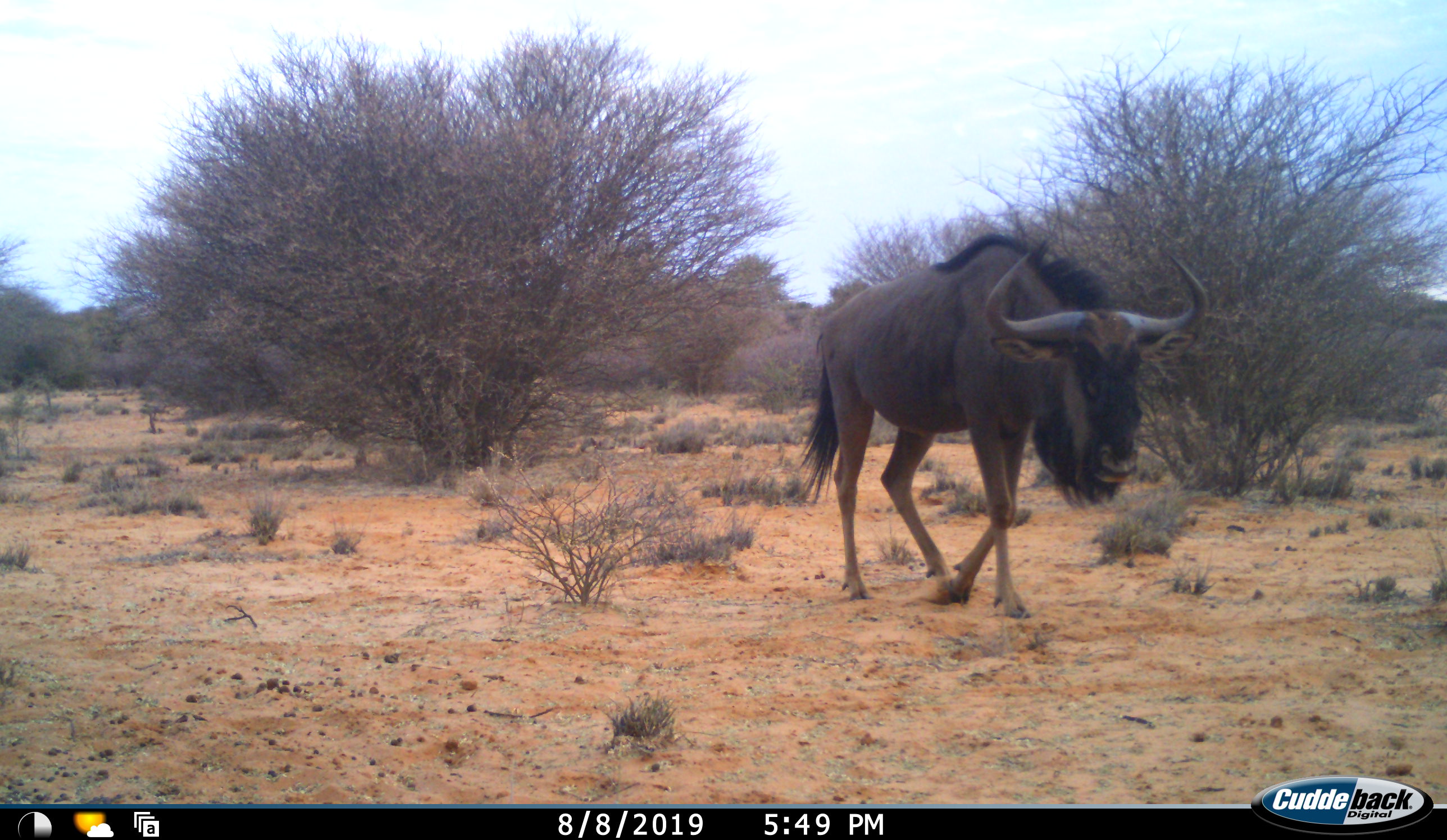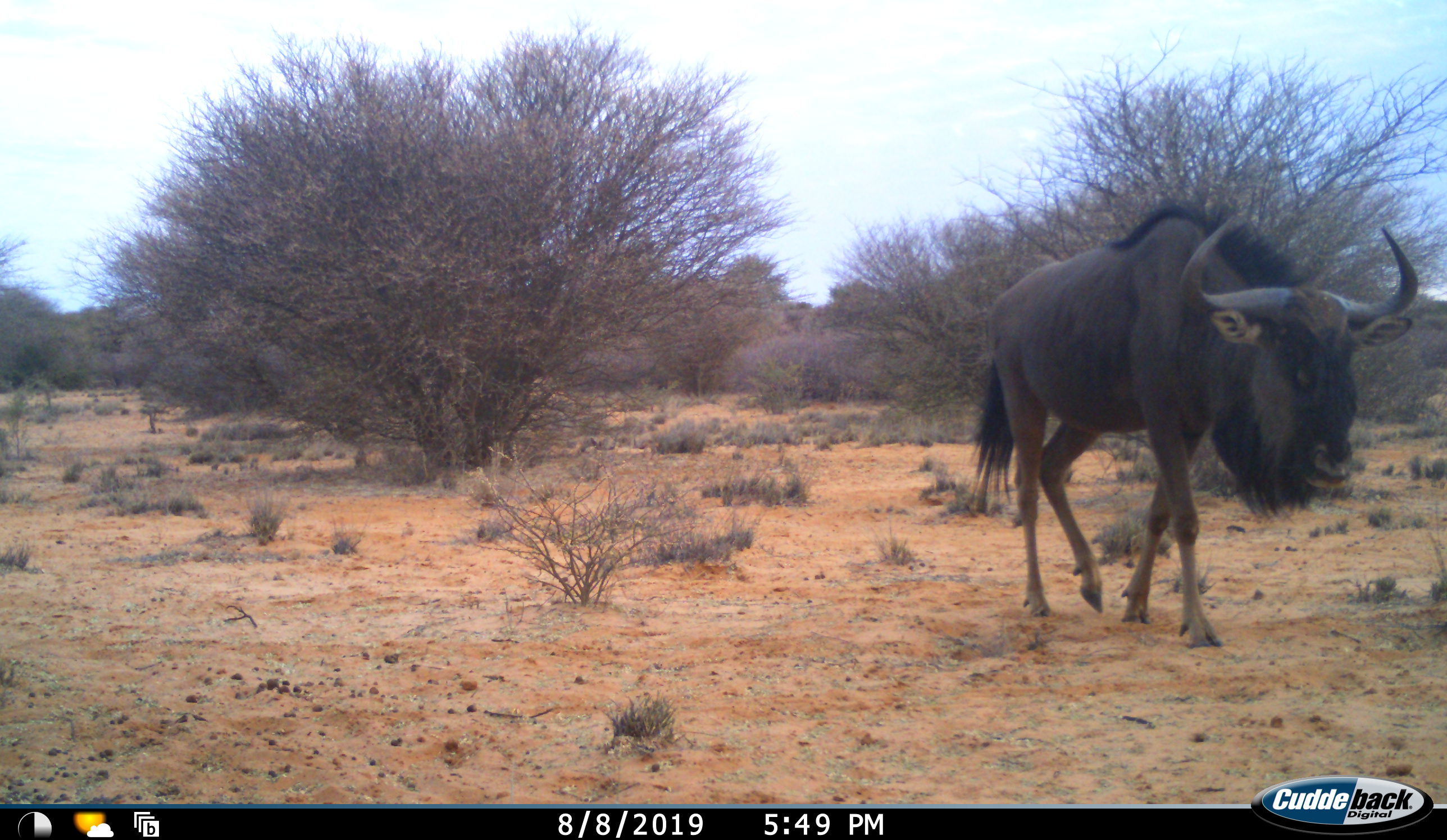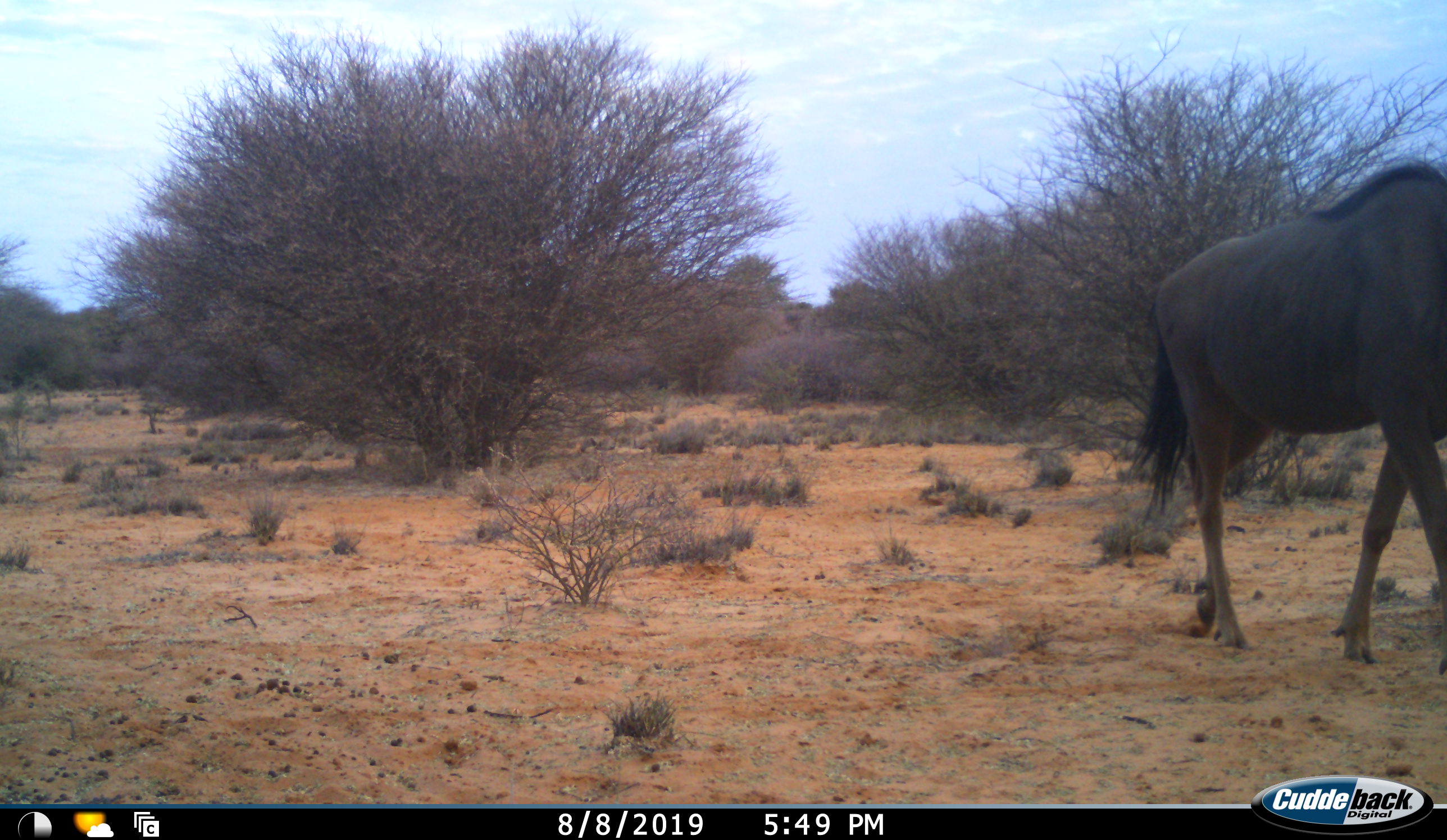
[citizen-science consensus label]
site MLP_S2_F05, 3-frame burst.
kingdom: Animalia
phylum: Chordata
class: Mammalia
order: Artiodactyla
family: Bovidae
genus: Connochaetes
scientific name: Connochaetes taurinus taurinus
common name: blue wildebeest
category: wildebeestblue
Wildebeestblue (blue wildebeest) (Connochaetes taurinus taurinus), count 1. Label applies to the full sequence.